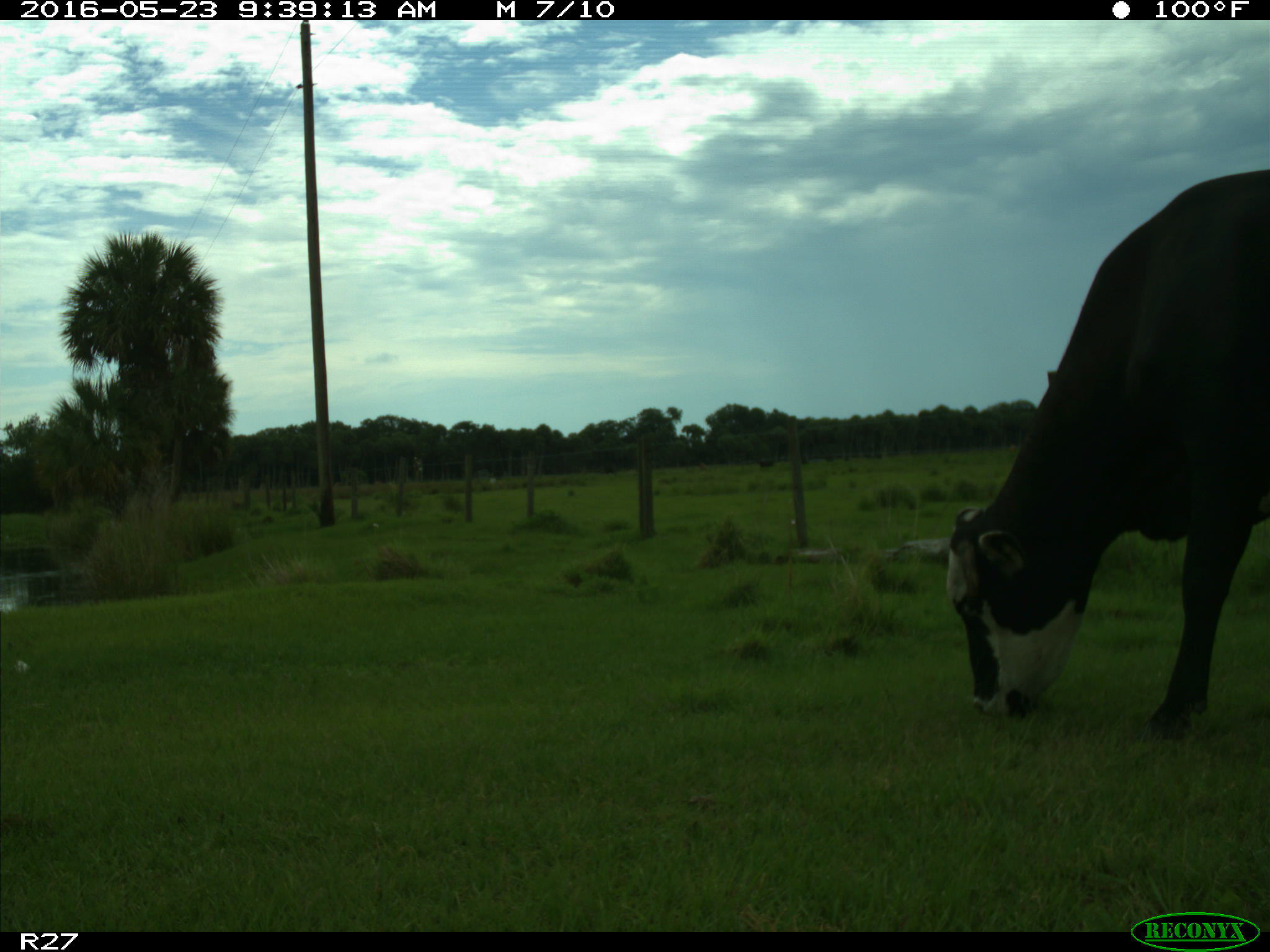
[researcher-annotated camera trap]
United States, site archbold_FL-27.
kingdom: Animalia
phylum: Chordata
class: Mammalia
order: Artiodactyla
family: Bovidae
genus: Bos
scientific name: Bos taurus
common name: domestic cow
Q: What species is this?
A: Bos taurus (domestic cow).